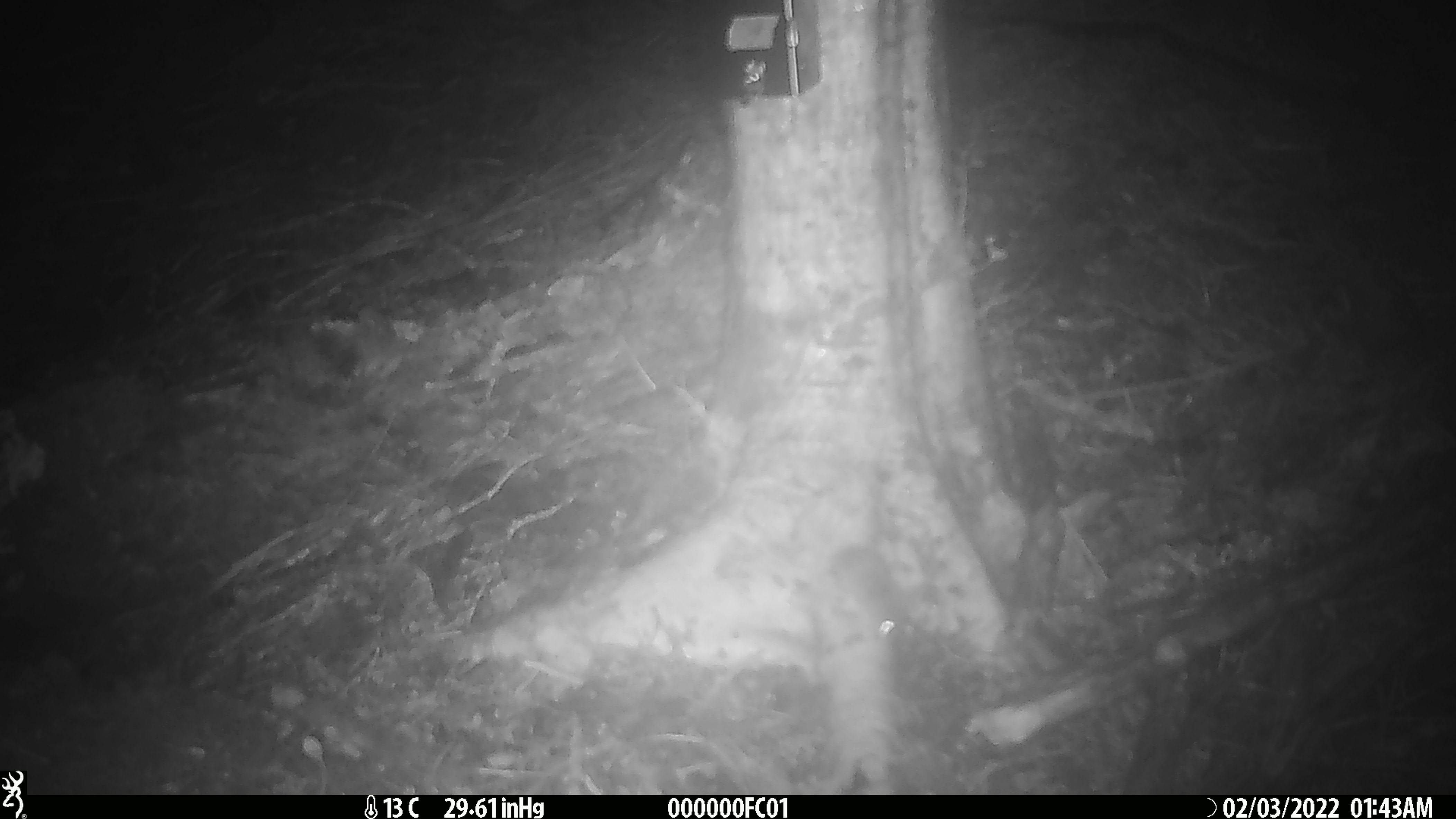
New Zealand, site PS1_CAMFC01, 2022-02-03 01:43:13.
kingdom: Animalia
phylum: Chordata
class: Mammalia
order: Rodentia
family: Muridae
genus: Mus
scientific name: Mus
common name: mouse